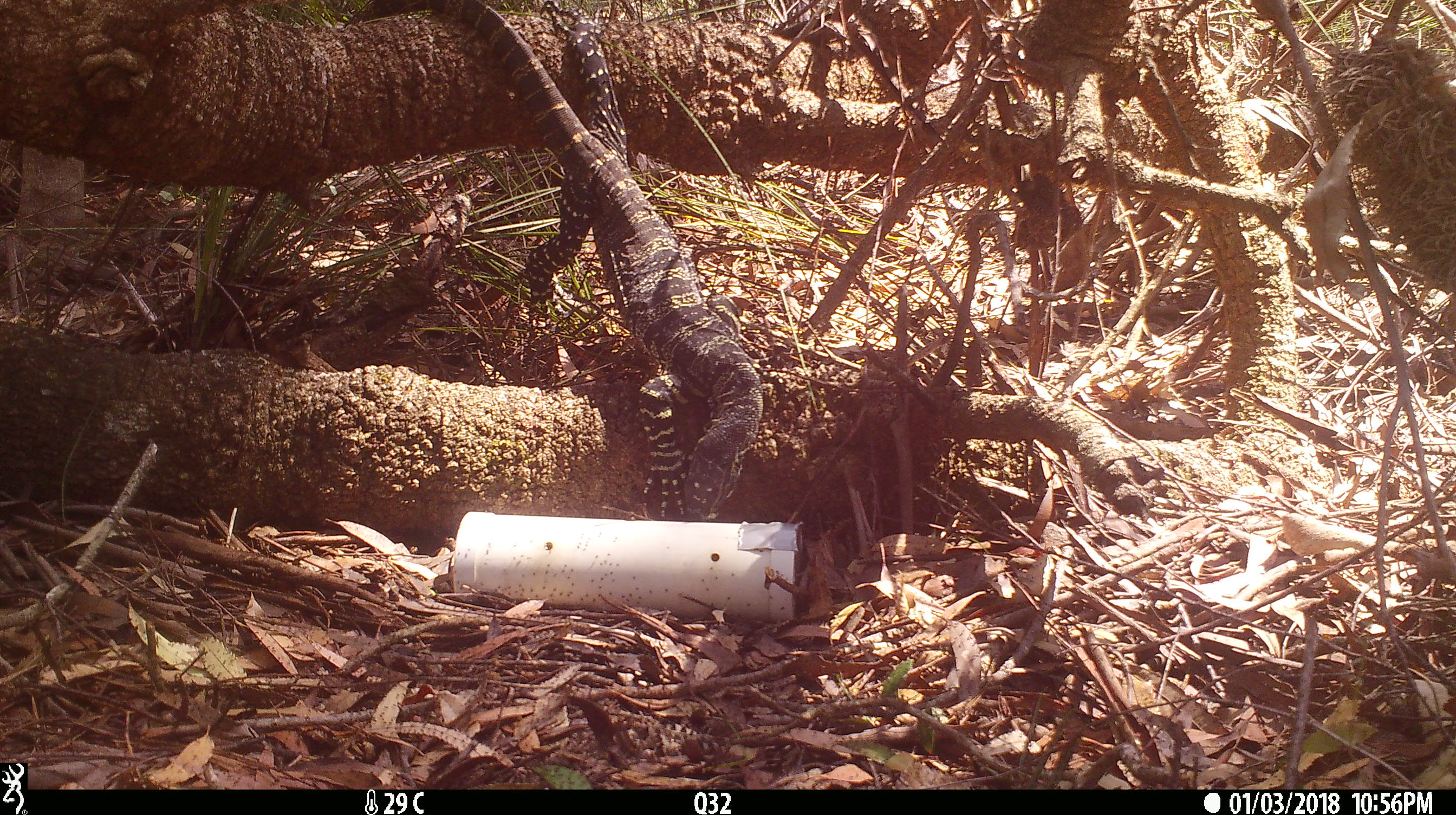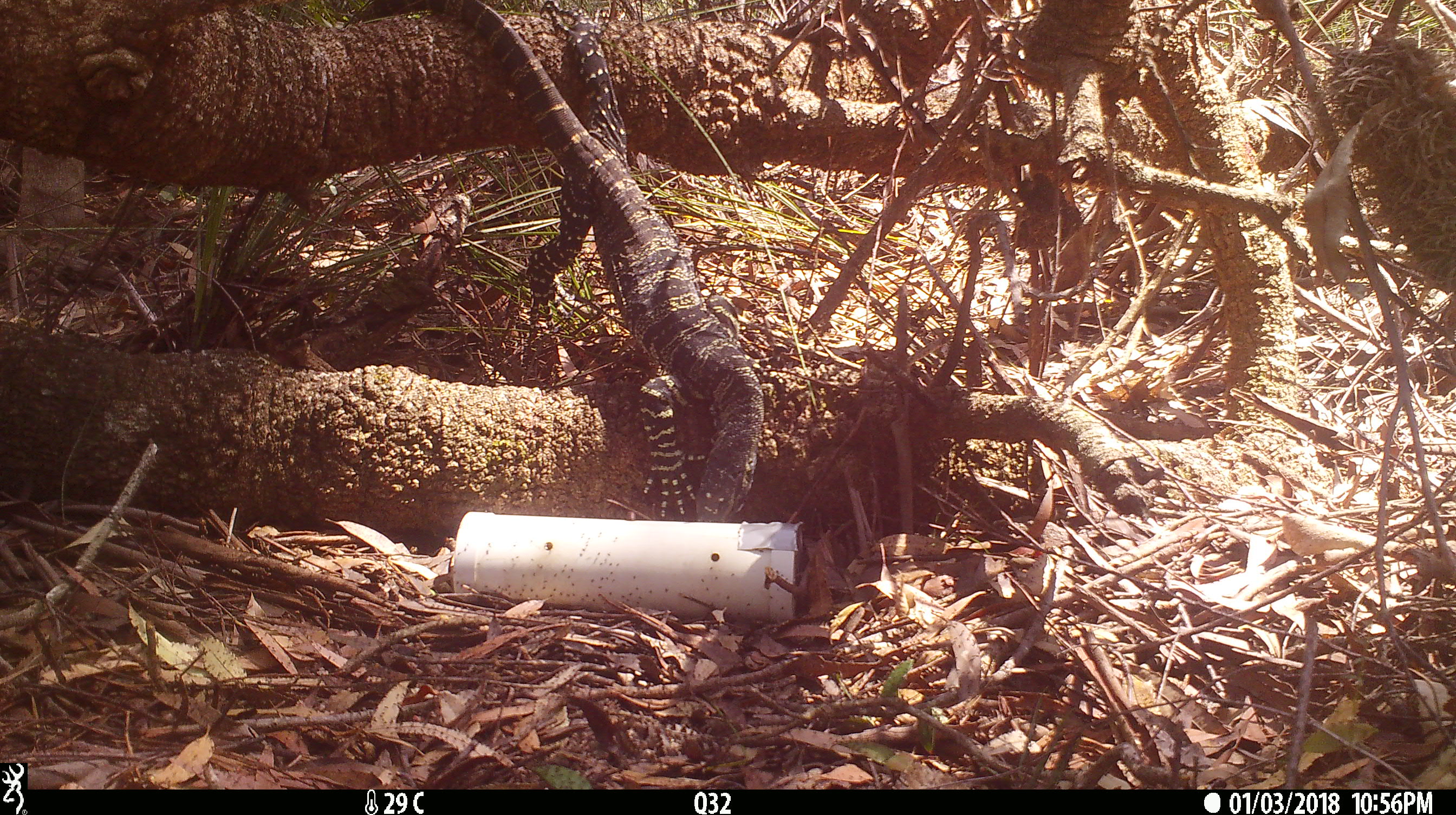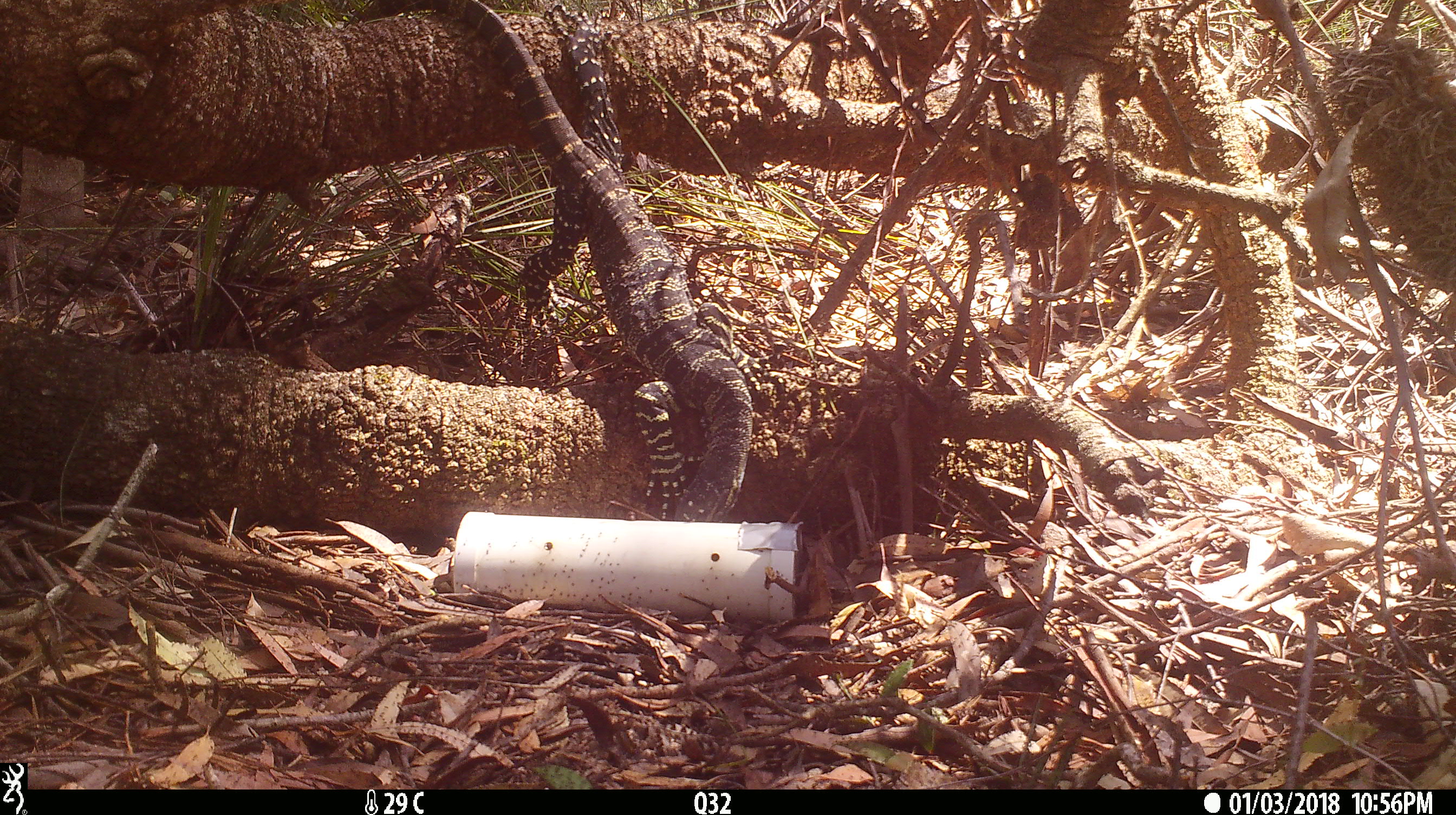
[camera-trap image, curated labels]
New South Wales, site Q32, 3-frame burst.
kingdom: Animalia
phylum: Chordata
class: Reptilia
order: Squamata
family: Varanidae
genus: Varanus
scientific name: Varanus varius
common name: lace monitor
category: goanna